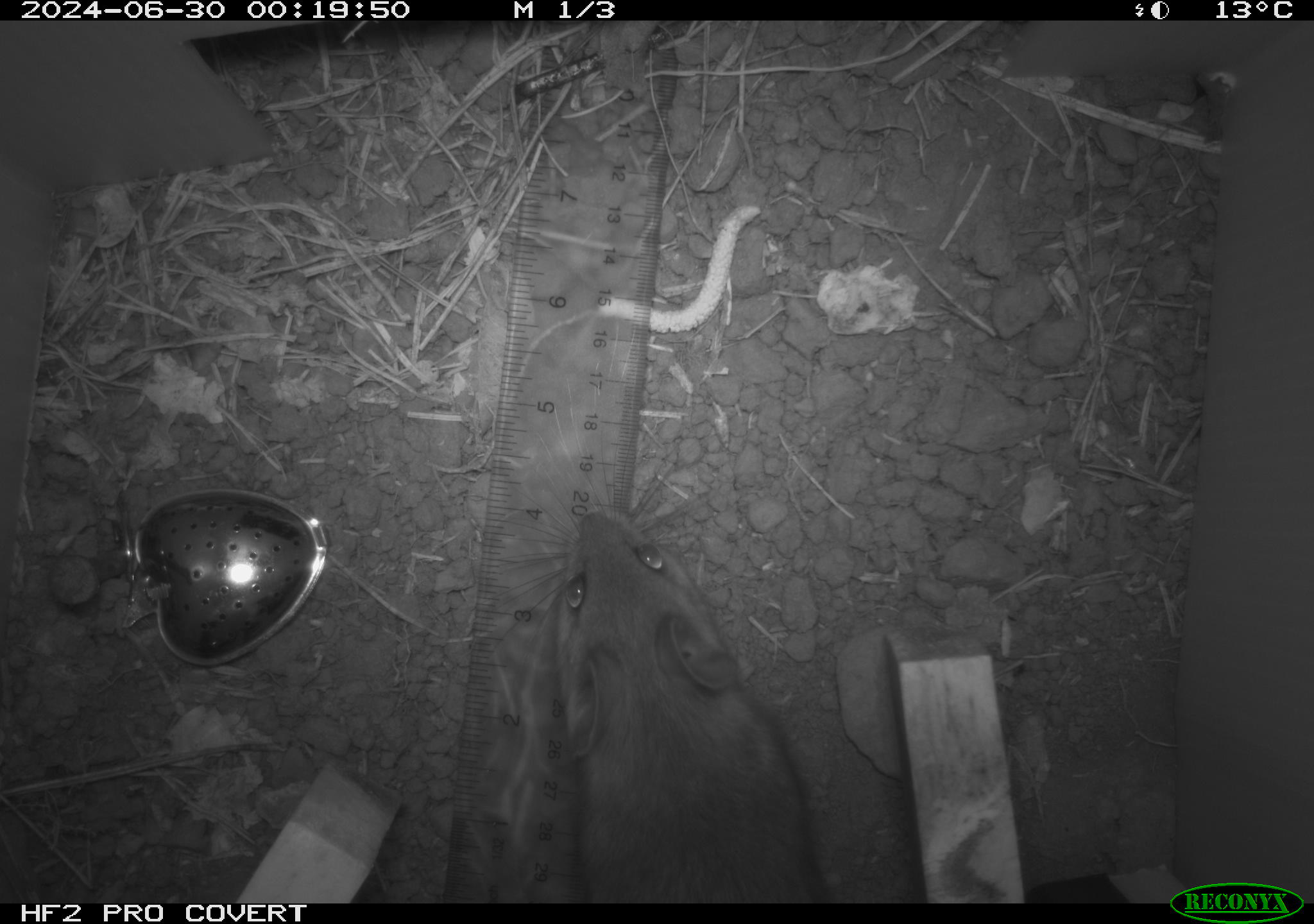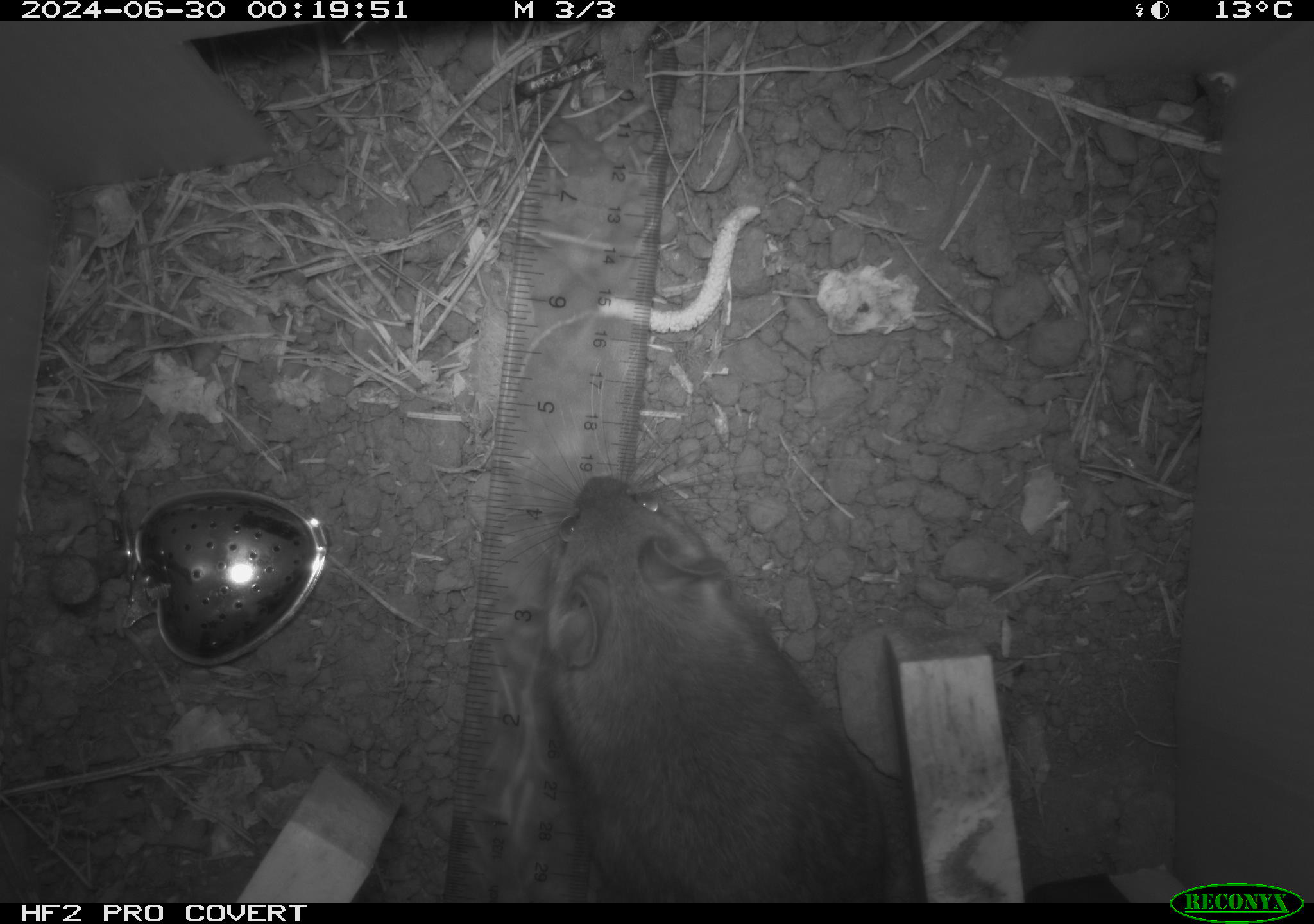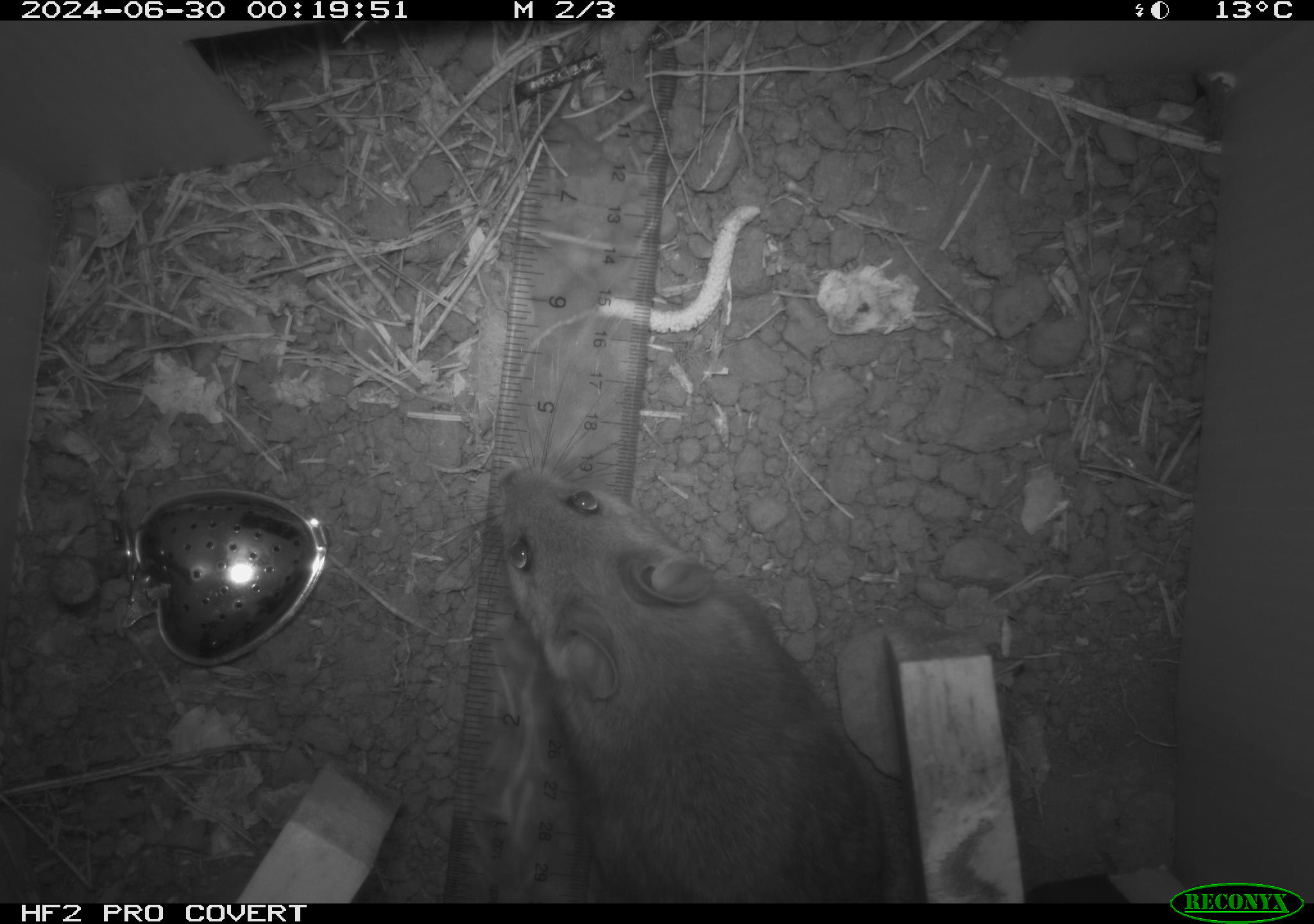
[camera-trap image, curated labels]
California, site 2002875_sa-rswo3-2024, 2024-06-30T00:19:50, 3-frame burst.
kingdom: Animalia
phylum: Chordata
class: Mammalia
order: Rodentia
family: Cricetidae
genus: Neotoma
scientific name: Neotoma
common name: pack rat or woodrat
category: neotoma species